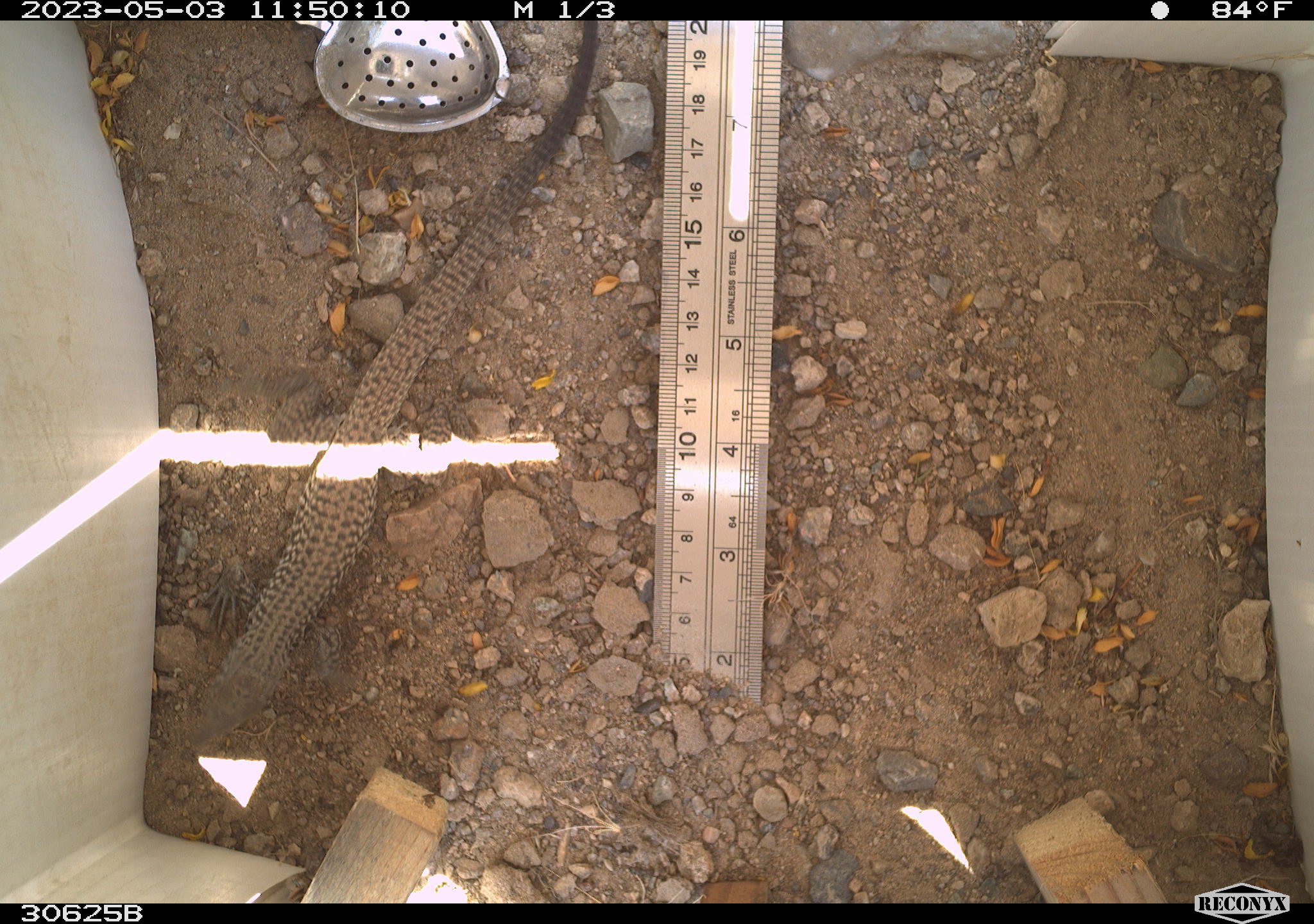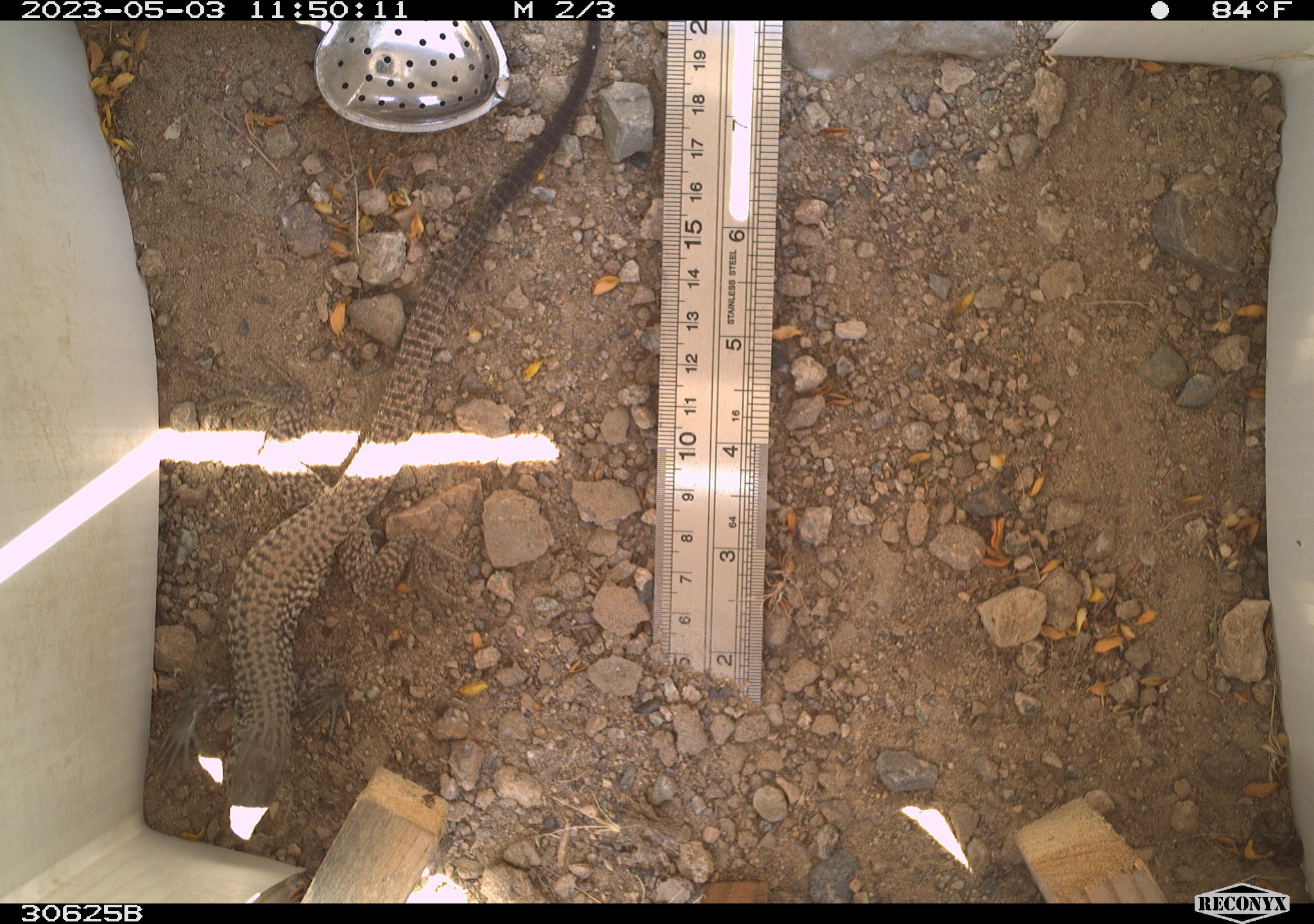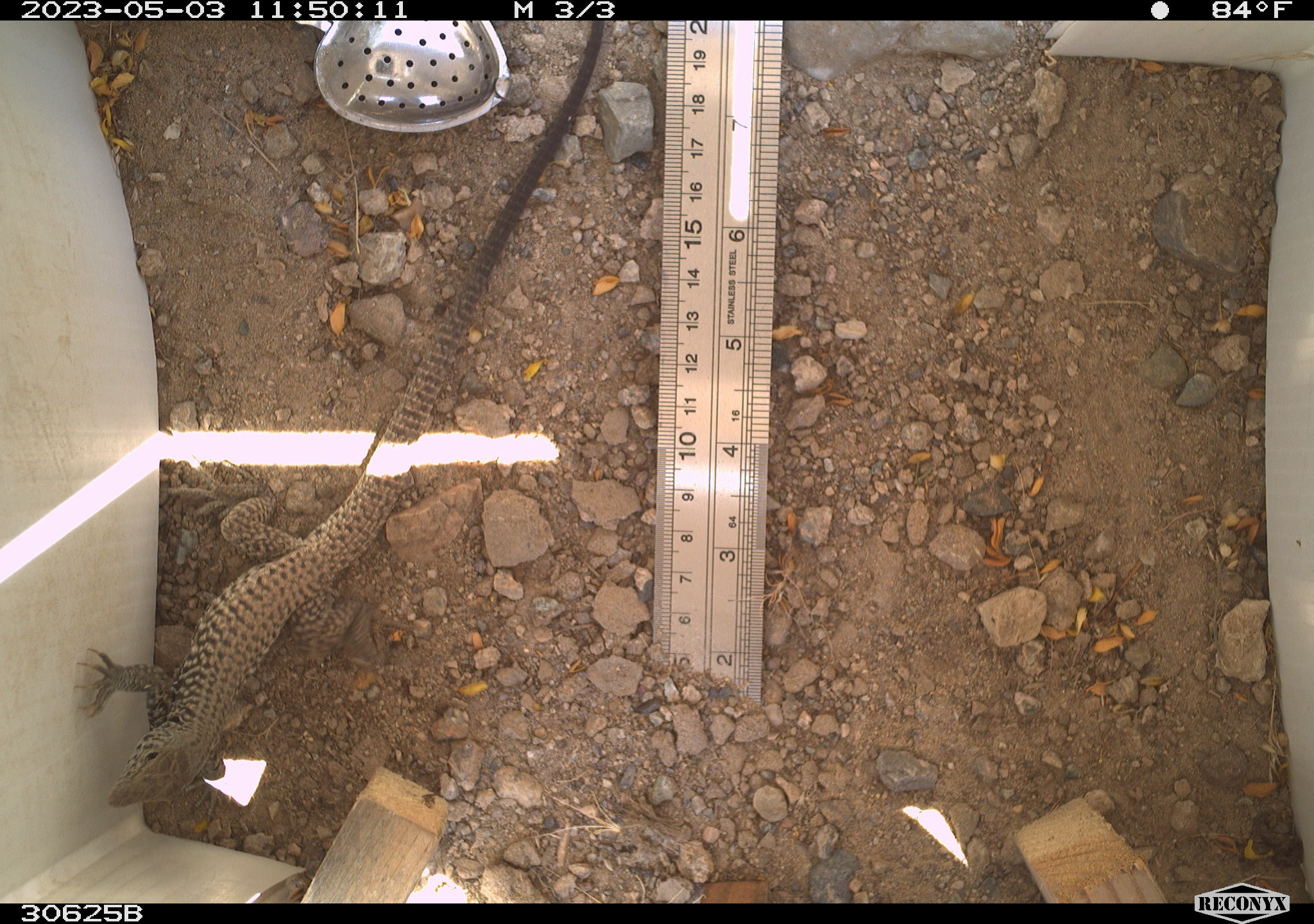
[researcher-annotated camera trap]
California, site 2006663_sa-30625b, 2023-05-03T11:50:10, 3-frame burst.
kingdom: Animalia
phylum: Chordata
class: Reptilia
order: Squamata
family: Teiidae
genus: Aspidoscelis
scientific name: Aspidoscelis tigris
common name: western whiptail